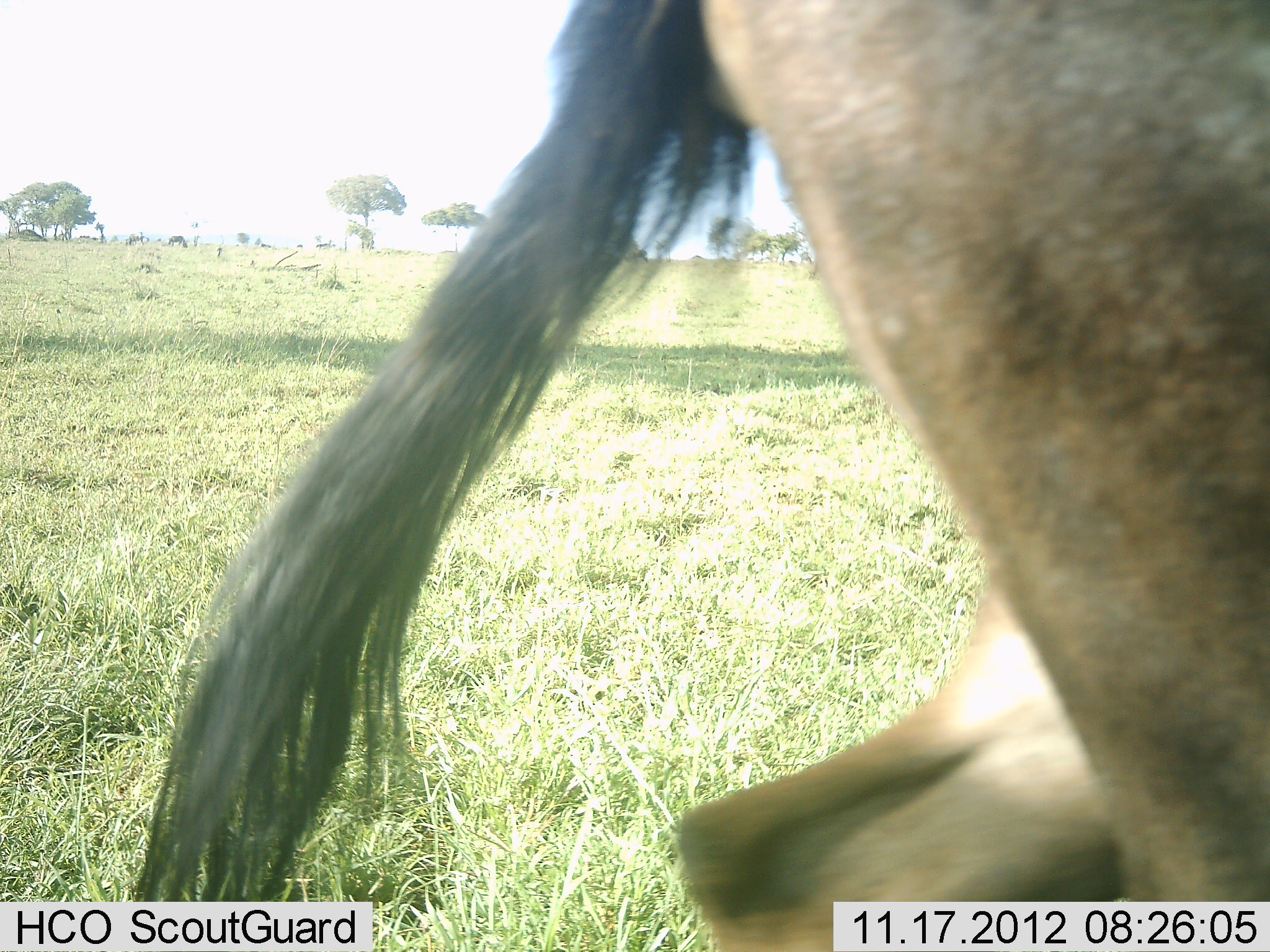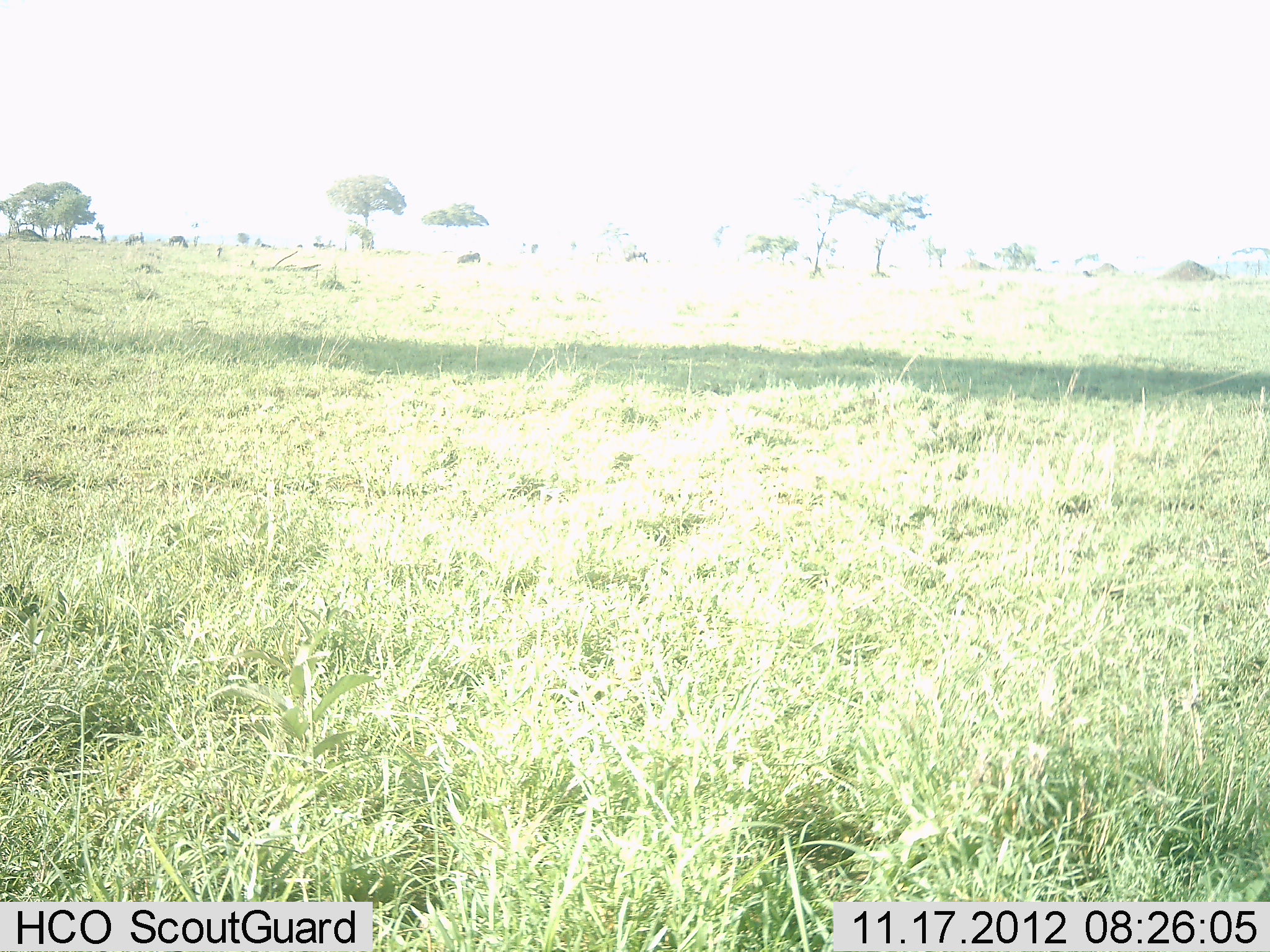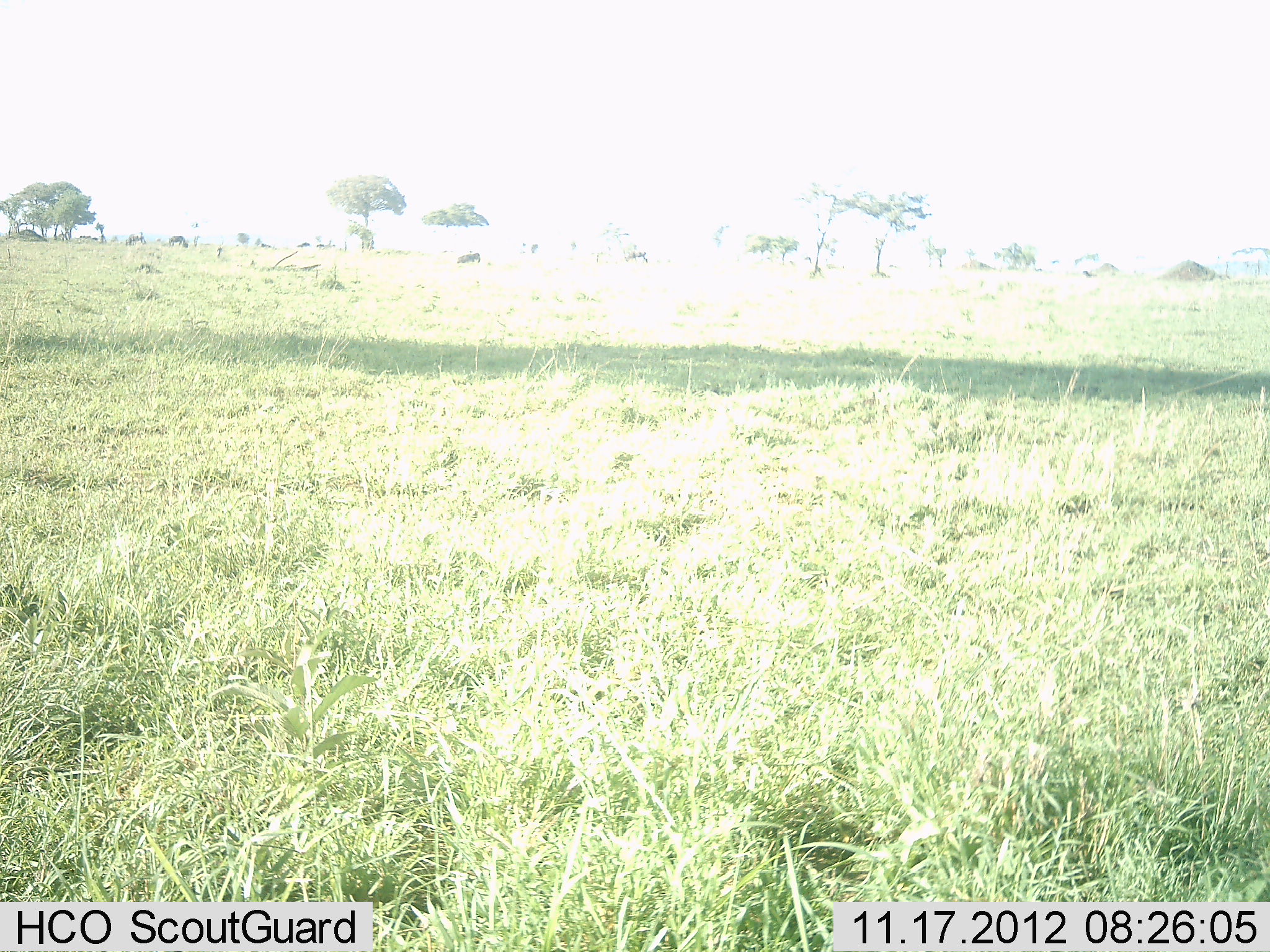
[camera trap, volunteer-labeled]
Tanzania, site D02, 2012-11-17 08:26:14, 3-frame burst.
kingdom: Animalia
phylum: Chordata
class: Mammalia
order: Artiodactyla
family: Bovidae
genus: Connochaetes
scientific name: Connochaetes taurinus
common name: blue wildebeest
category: wildebeest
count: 1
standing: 20%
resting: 0%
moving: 100%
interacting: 0%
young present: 0%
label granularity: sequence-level